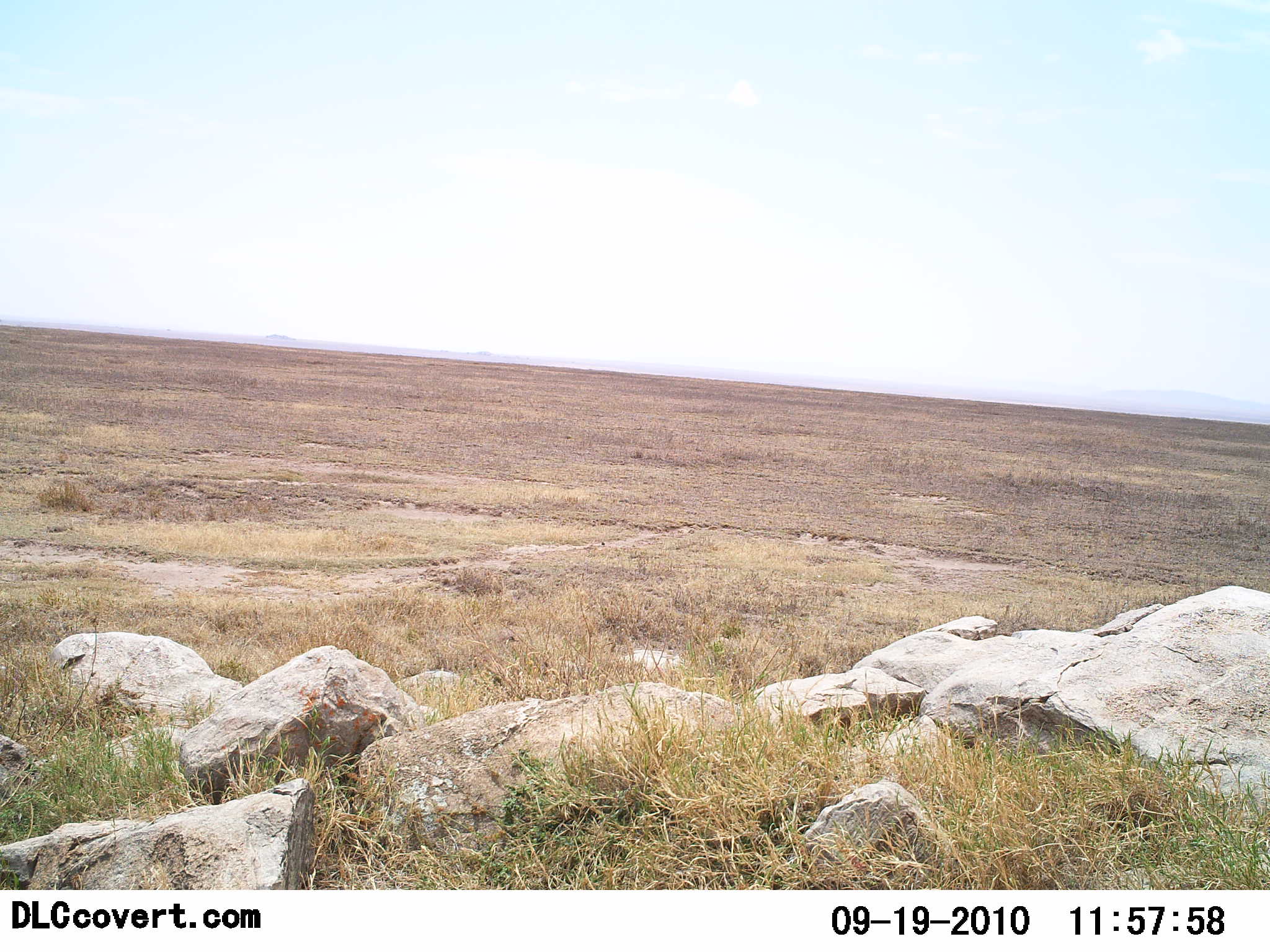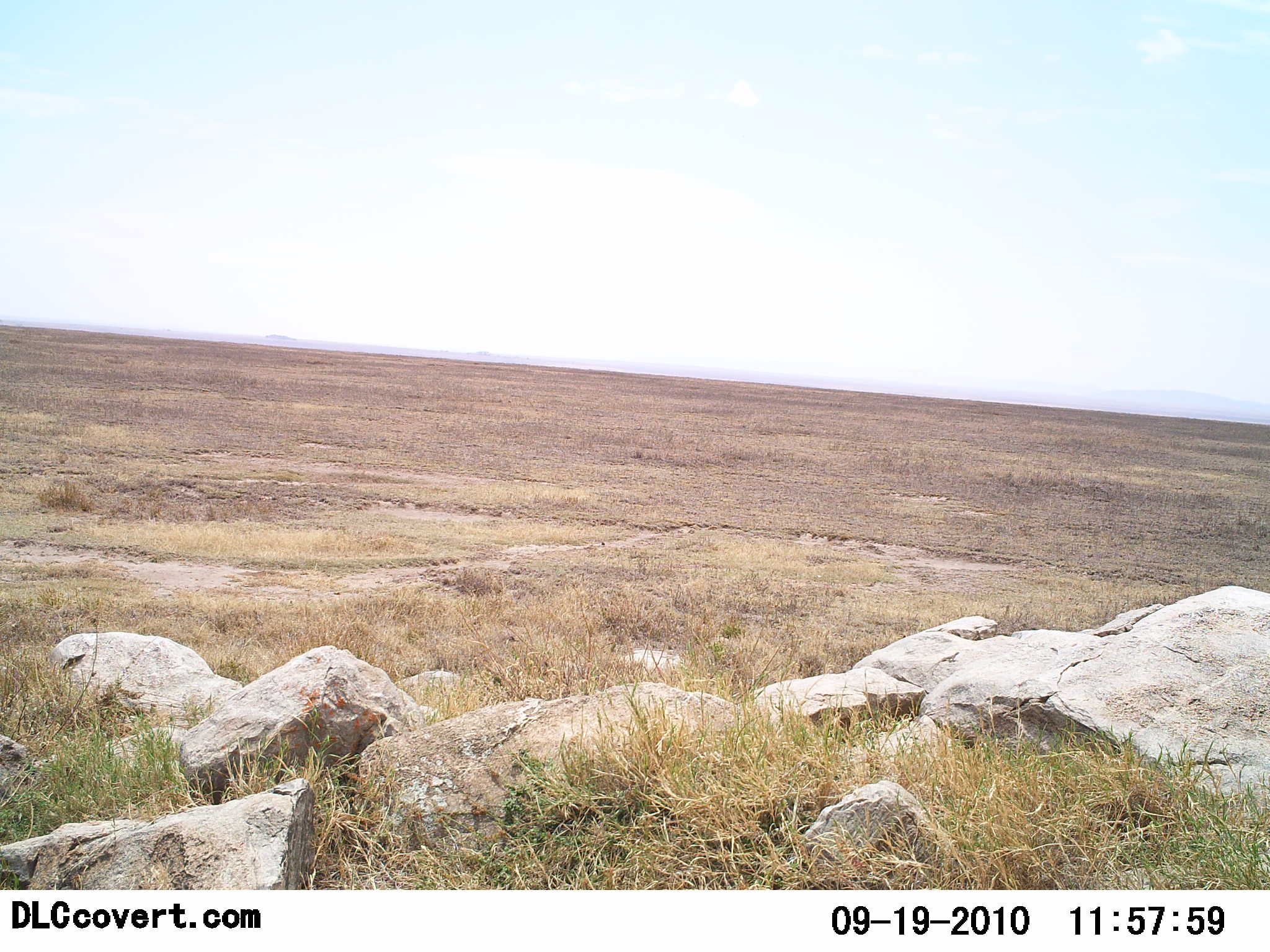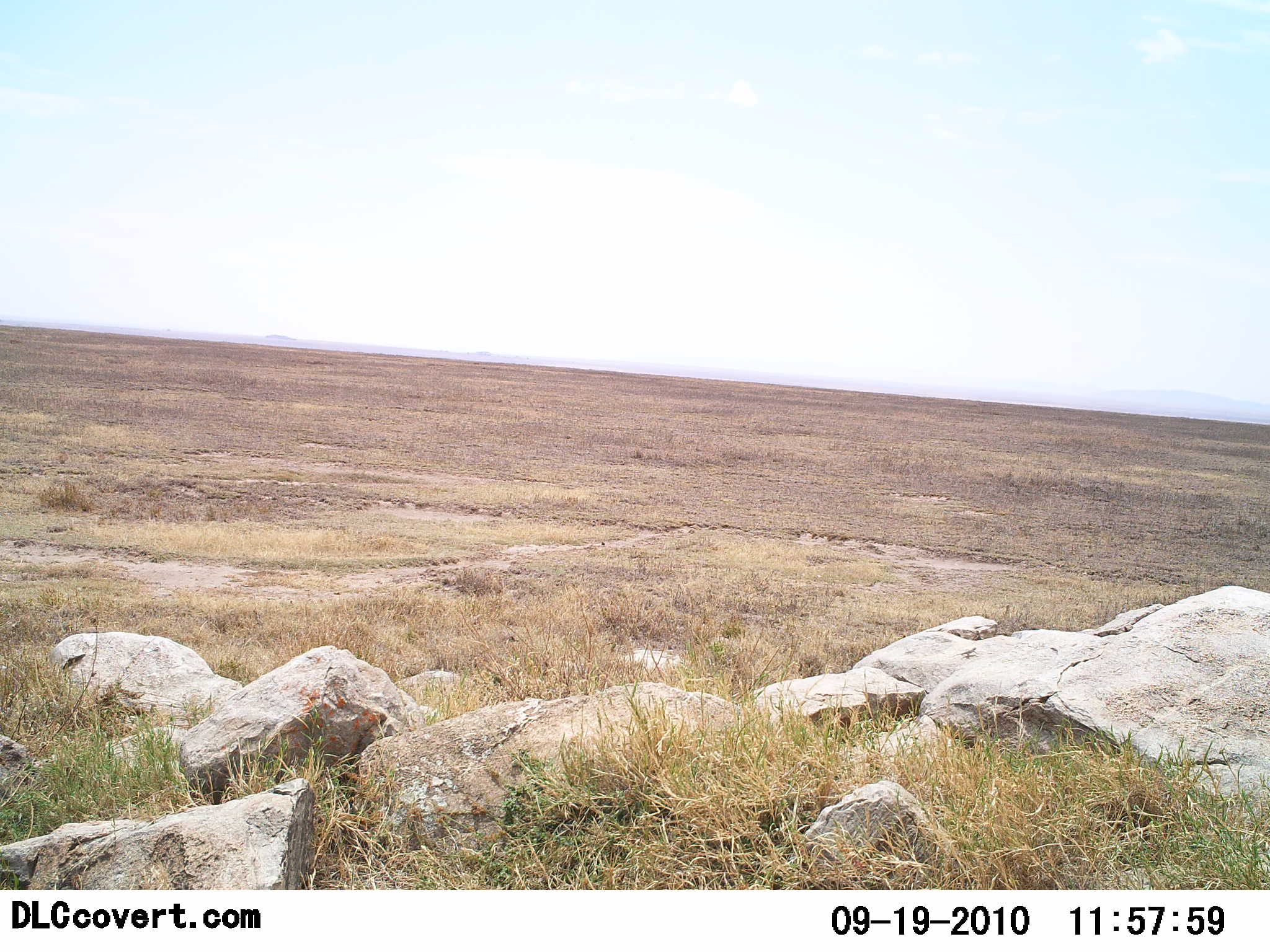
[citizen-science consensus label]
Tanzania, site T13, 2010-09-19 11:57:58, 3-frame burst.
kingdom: Animalia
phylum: Chordata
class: Reptilia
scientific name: Reptilia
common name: reptiles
Reptiles (Reptilia), count 1. Behavior (volunteer vote fractions): standing 0%, resting 0%, moving 100%, interacting 0%. Young present (vote fraction): 0%. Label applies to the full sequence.